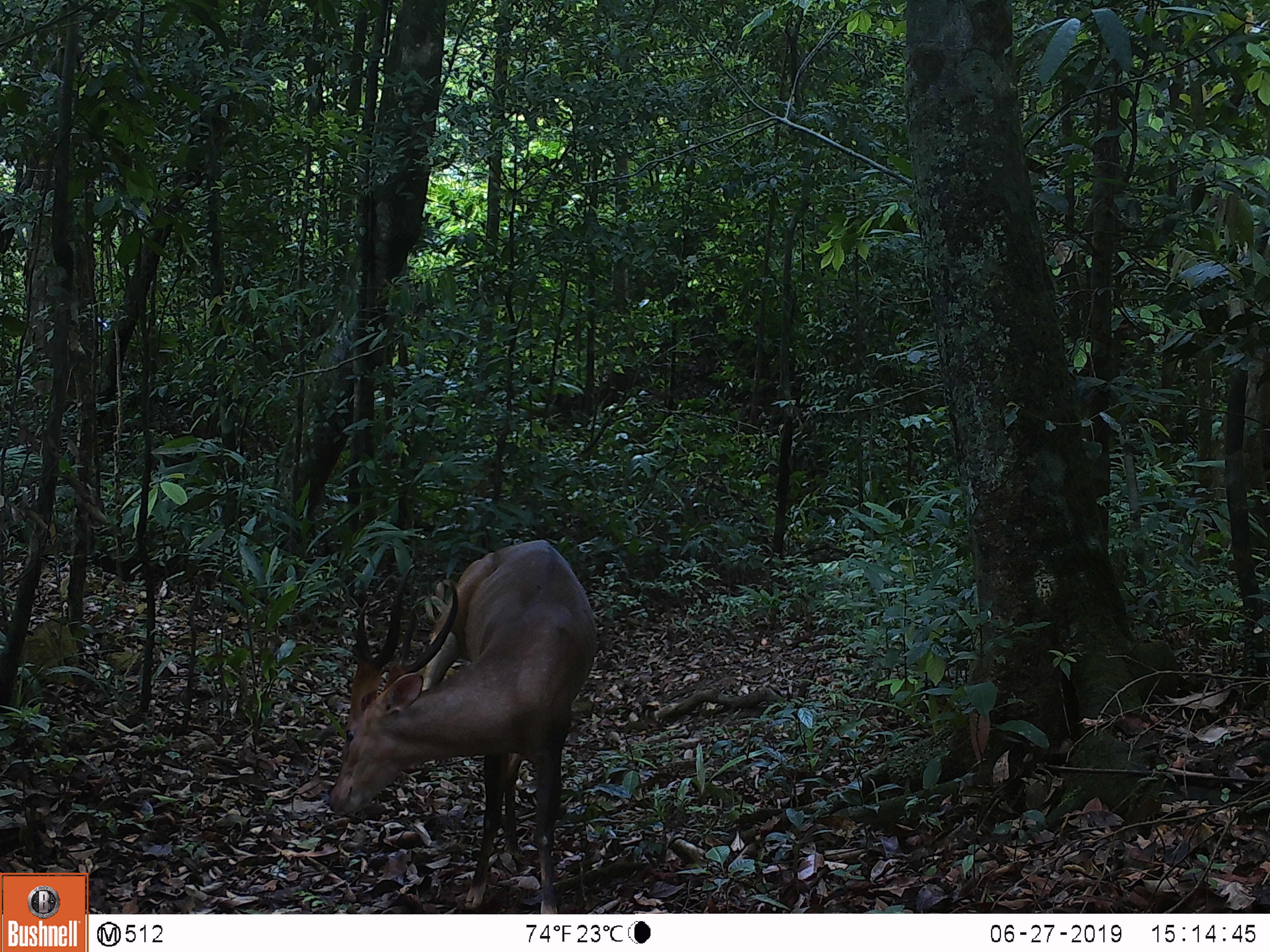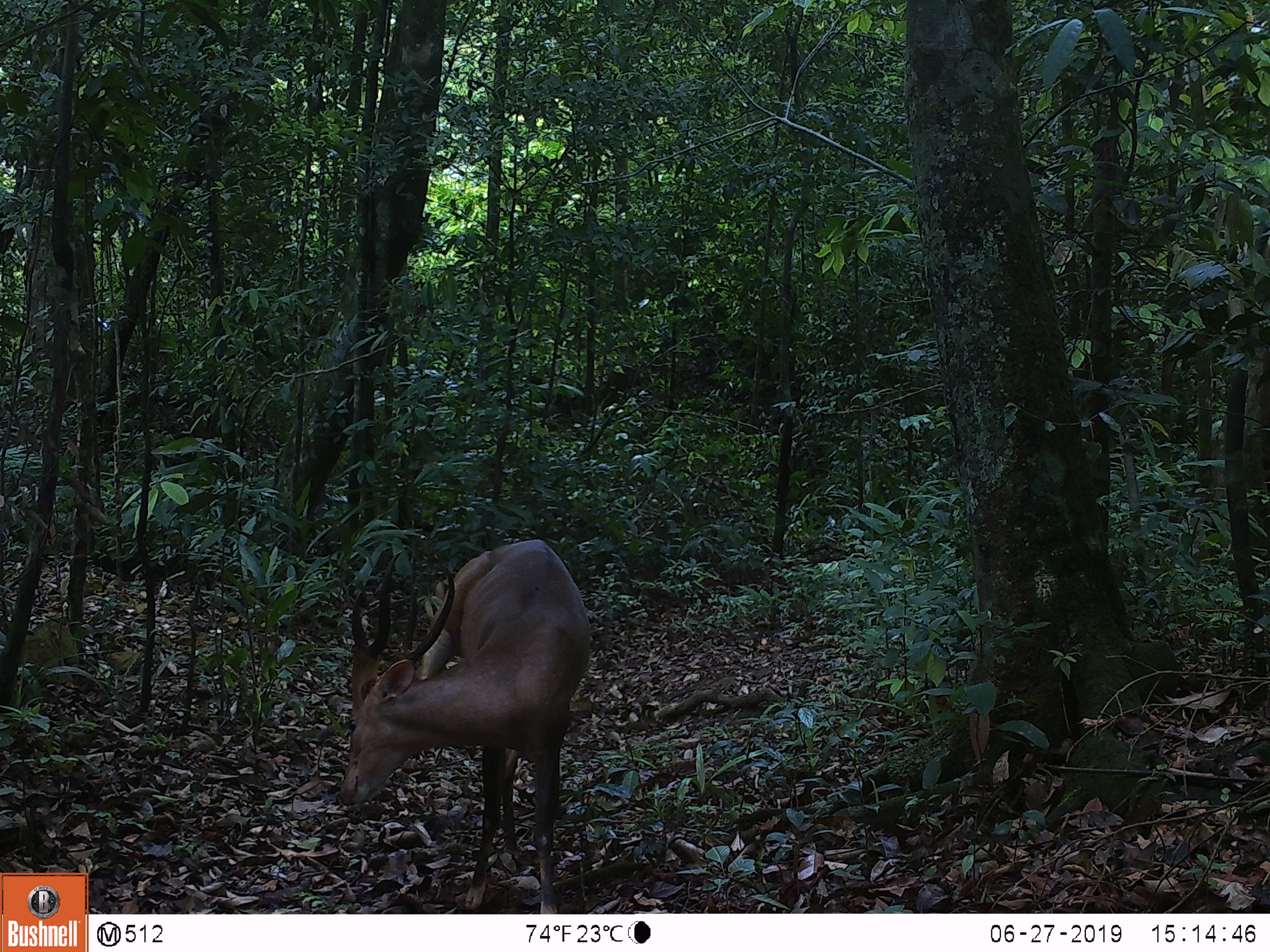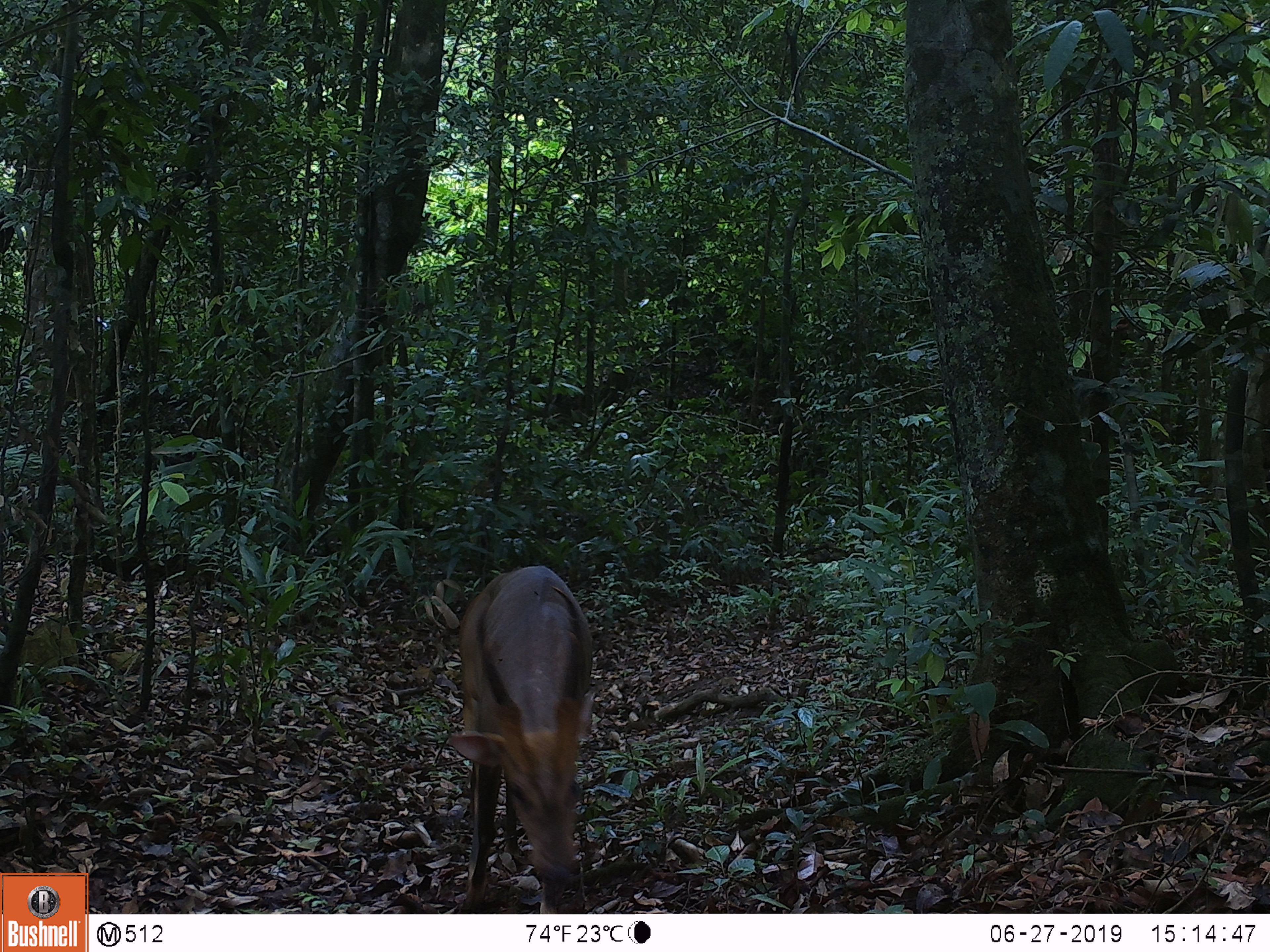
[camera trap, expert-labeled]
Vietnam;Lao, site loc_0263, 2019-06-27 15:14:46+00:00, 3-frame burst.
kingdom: Animalia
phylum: Chordata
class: Mammalia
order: Artiodactyla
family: Cervidae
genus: Muntiacus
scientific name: Muntiacus vuquangensis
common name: large-antlered muntjac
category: large antlered muntjac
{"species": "large antlered muntjac (large-antlered muntjac) (Muntiacus vuquangensis)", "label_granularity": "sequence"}